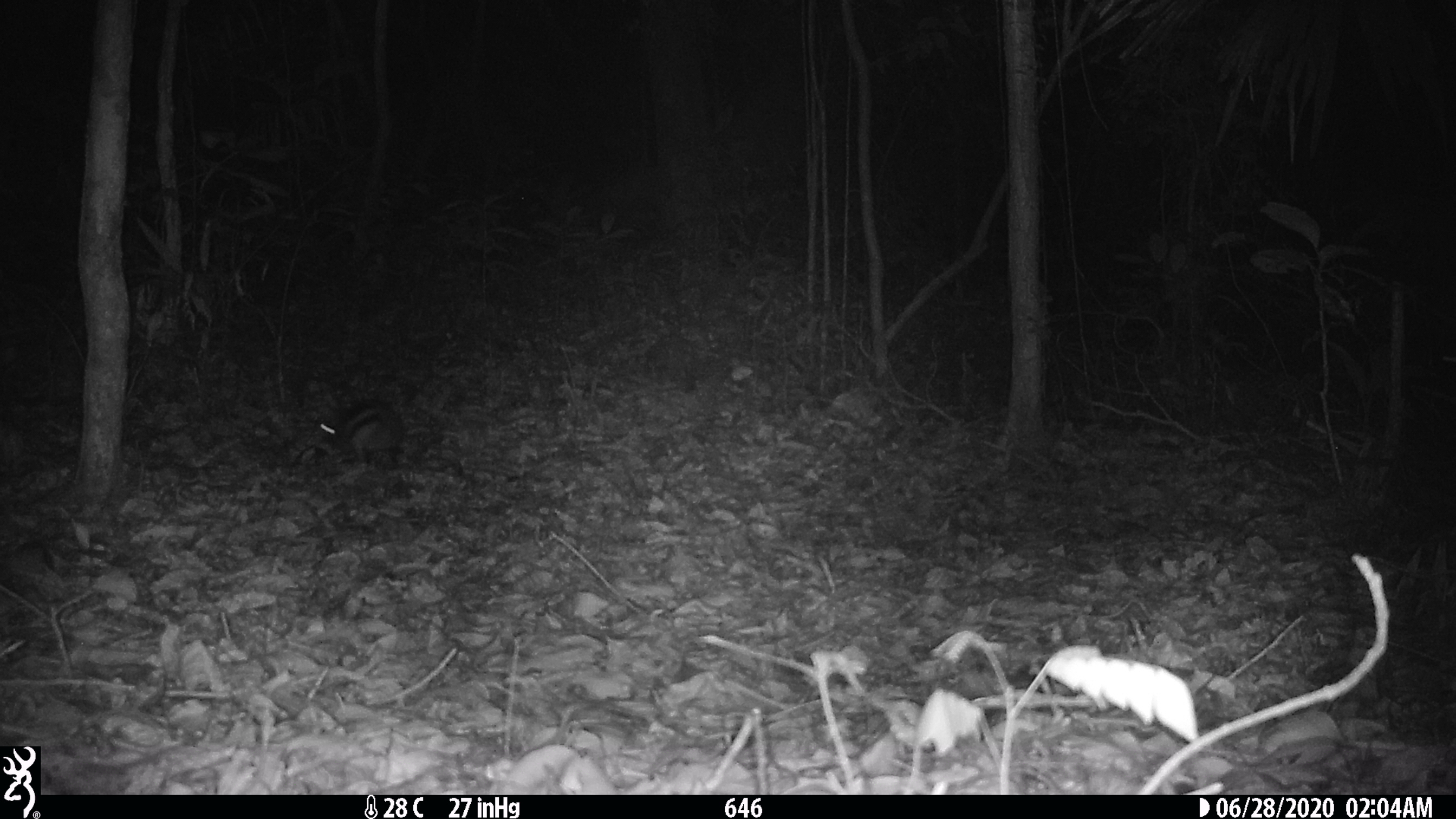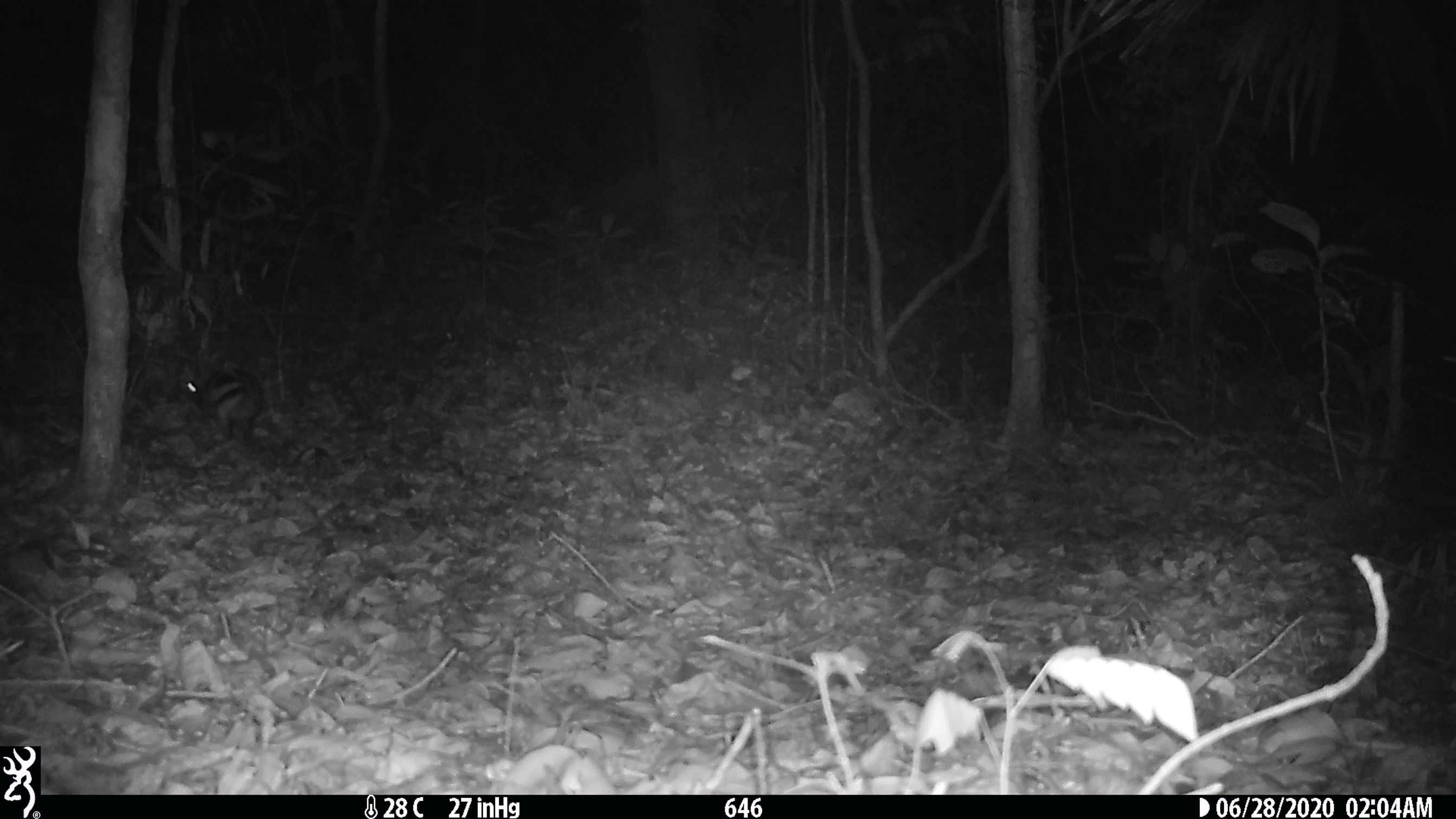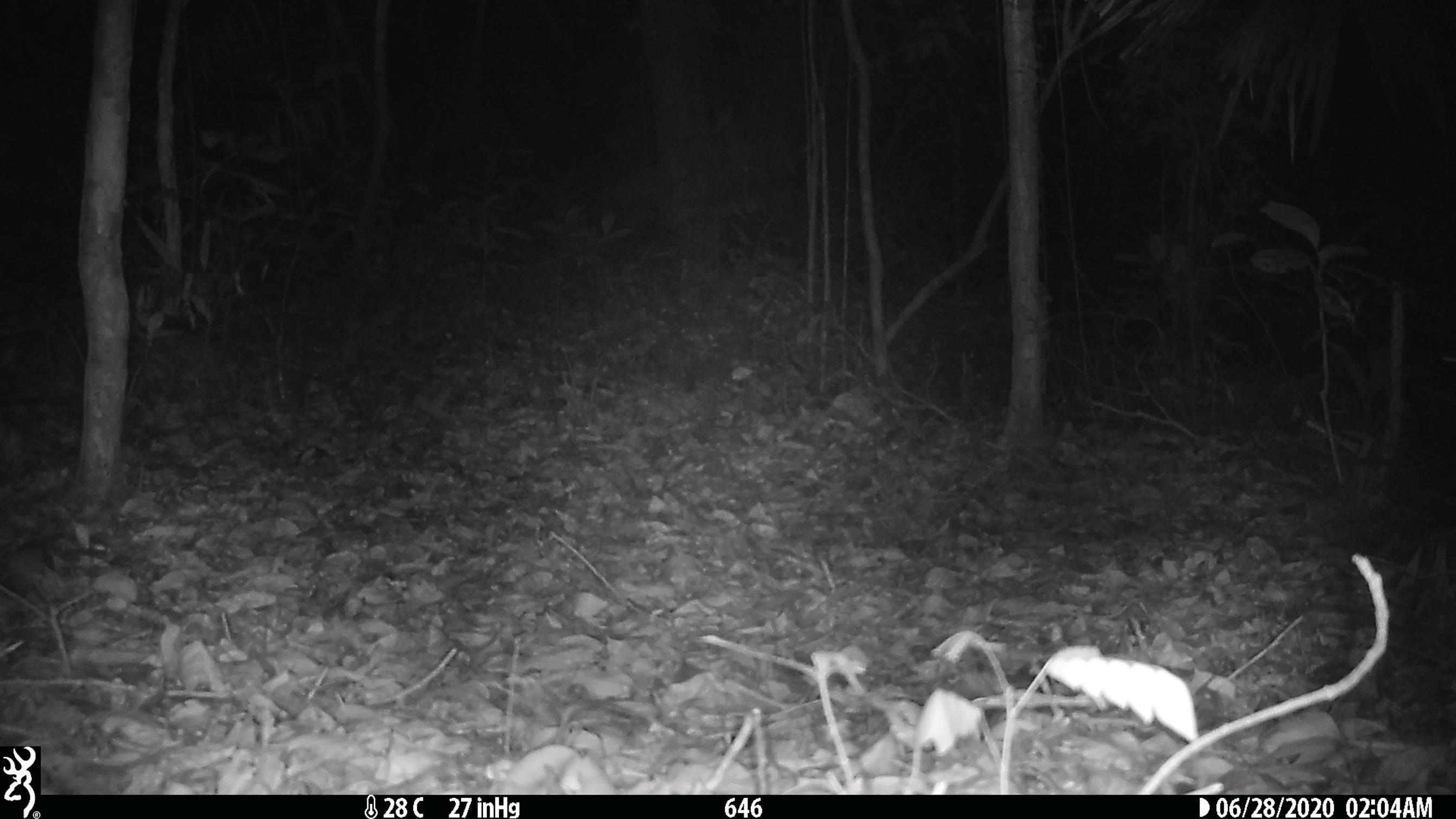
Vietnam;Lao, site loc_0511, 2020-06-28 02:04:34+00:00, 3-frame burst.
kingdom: Animalia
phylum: Chordata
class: Mammalia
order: Lagomorpha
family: Leporidae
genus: Nesolagus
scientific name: Nesolagus timminsi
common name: annamite striped rabbit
Annamite striped rabbit (Nesolagus timminsi). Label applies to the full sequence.